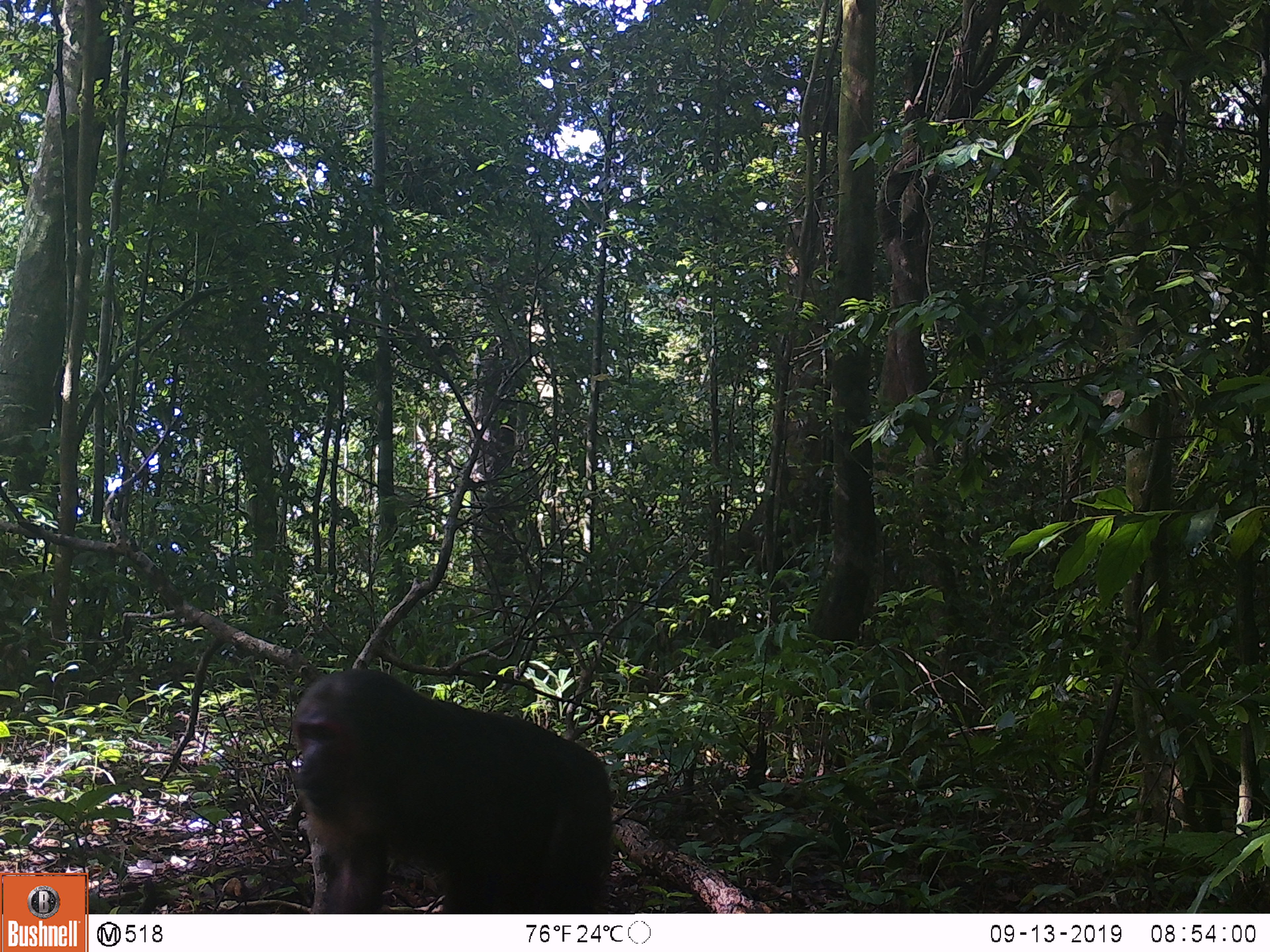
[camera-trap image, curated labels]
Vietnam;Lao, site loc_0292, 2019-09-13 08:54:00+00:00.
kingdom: Animalia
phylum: Chordata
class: Mammalia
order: Primates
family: Cercopithecidae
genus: Macaca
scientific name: Macaca arctoides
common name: stump-tailed macaque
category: stump tailed macaque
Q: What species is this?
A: Stump tailed macaque (stump-tailed macaque) (Macaca arctoides).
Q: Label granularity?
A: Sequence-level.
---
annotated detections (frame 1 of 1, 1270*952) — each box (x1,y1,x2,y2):
stump tailed macaque: (291,667,614,914)